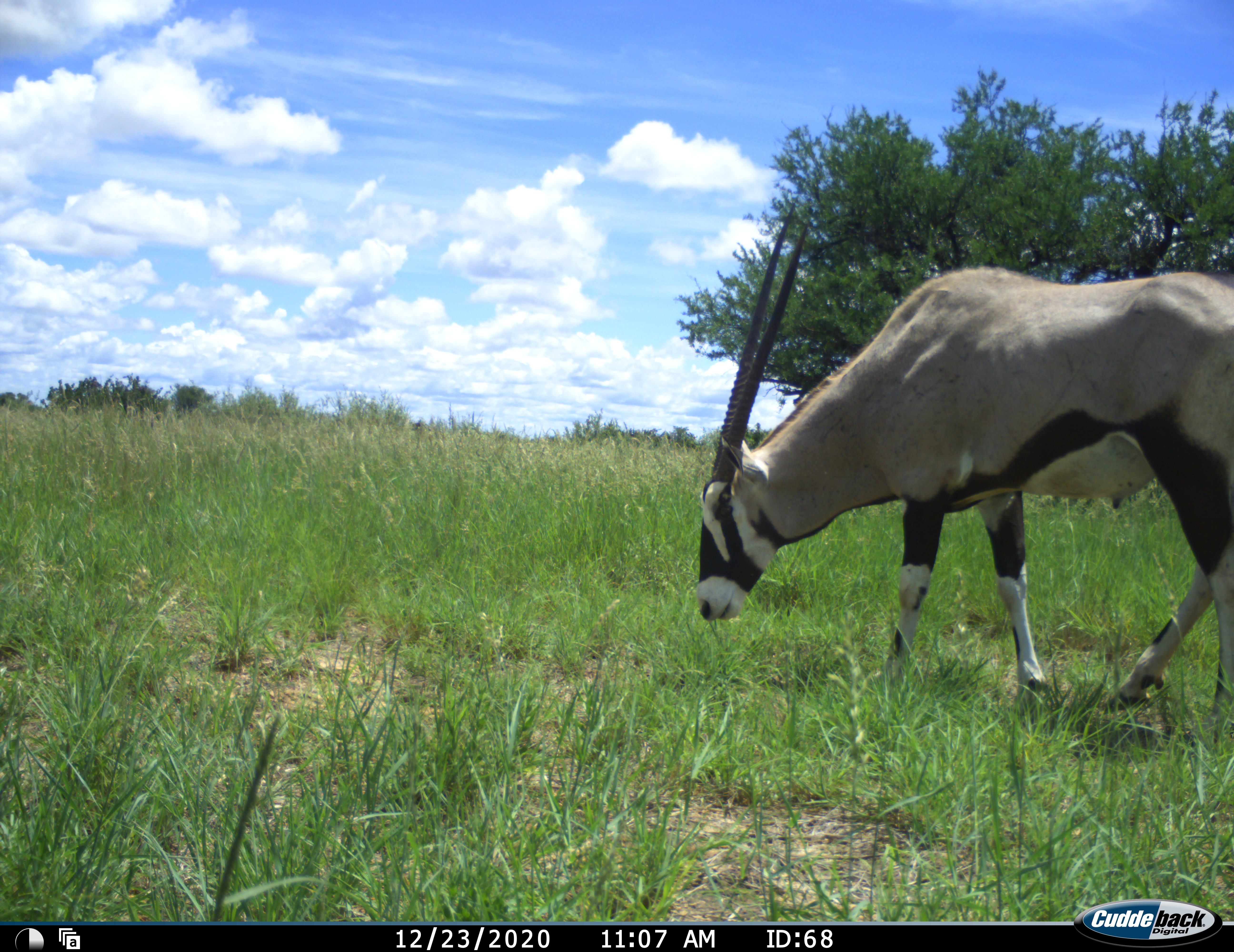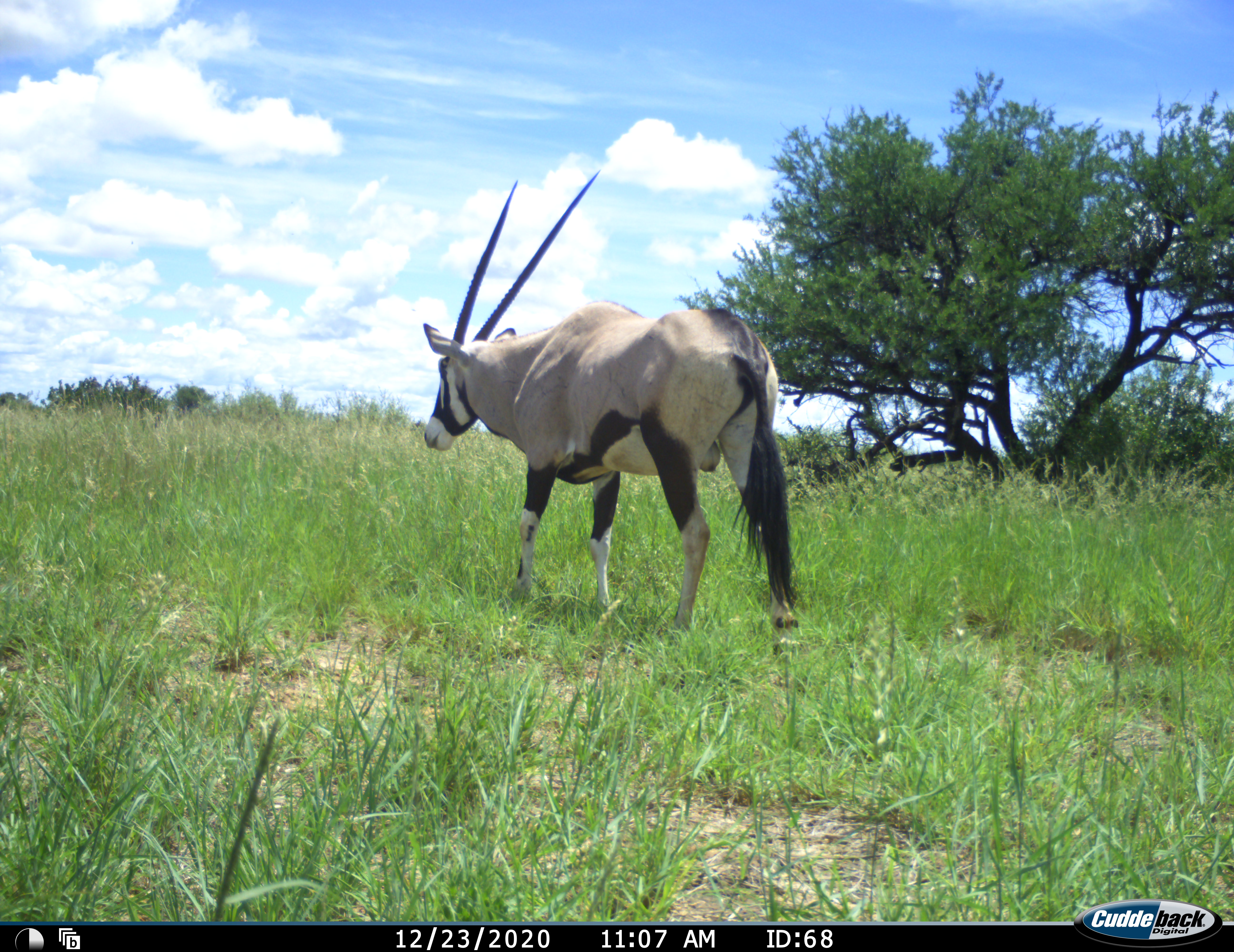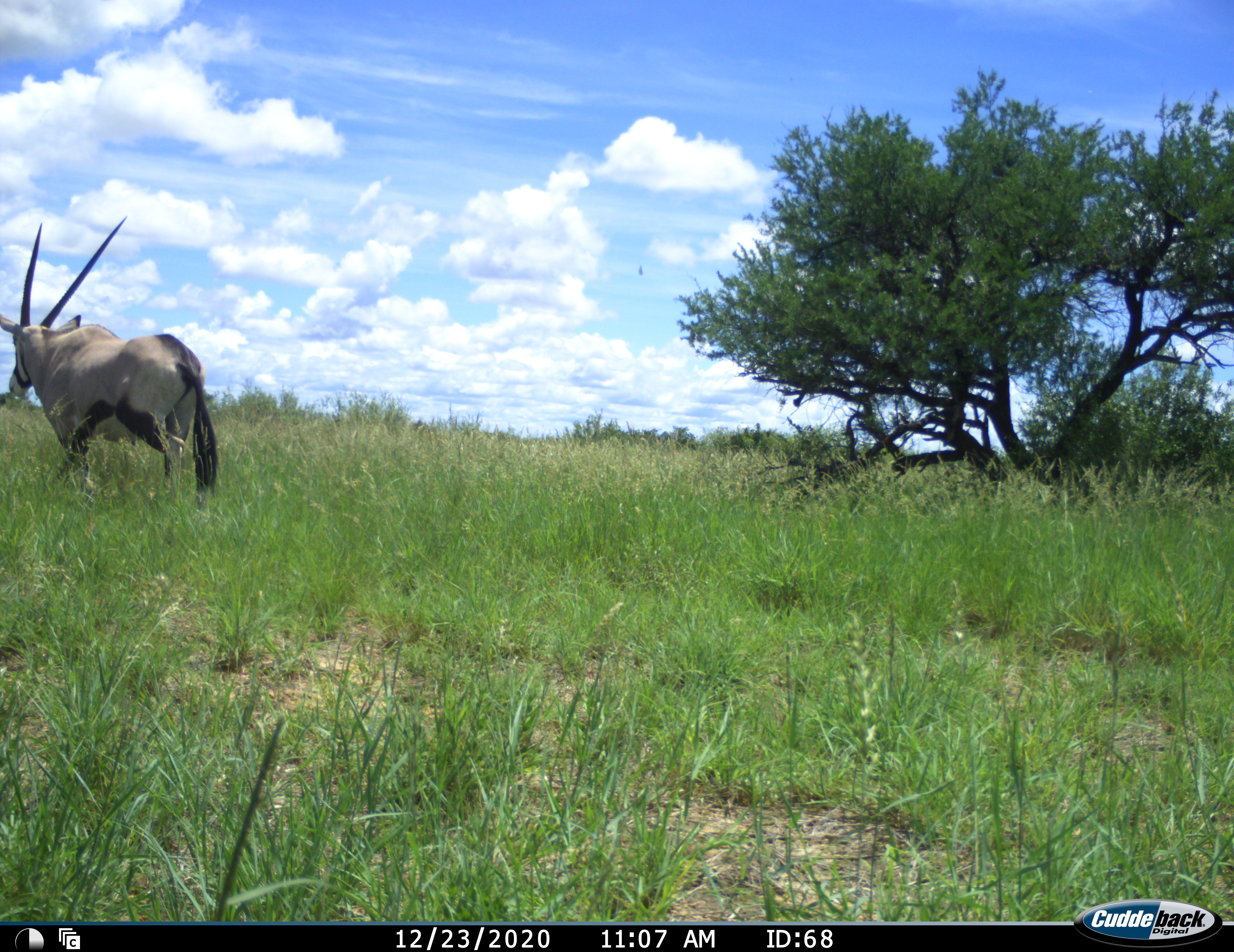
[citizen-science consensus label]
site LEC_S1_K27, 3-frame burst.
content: unidentified animal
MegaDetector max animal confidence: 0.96